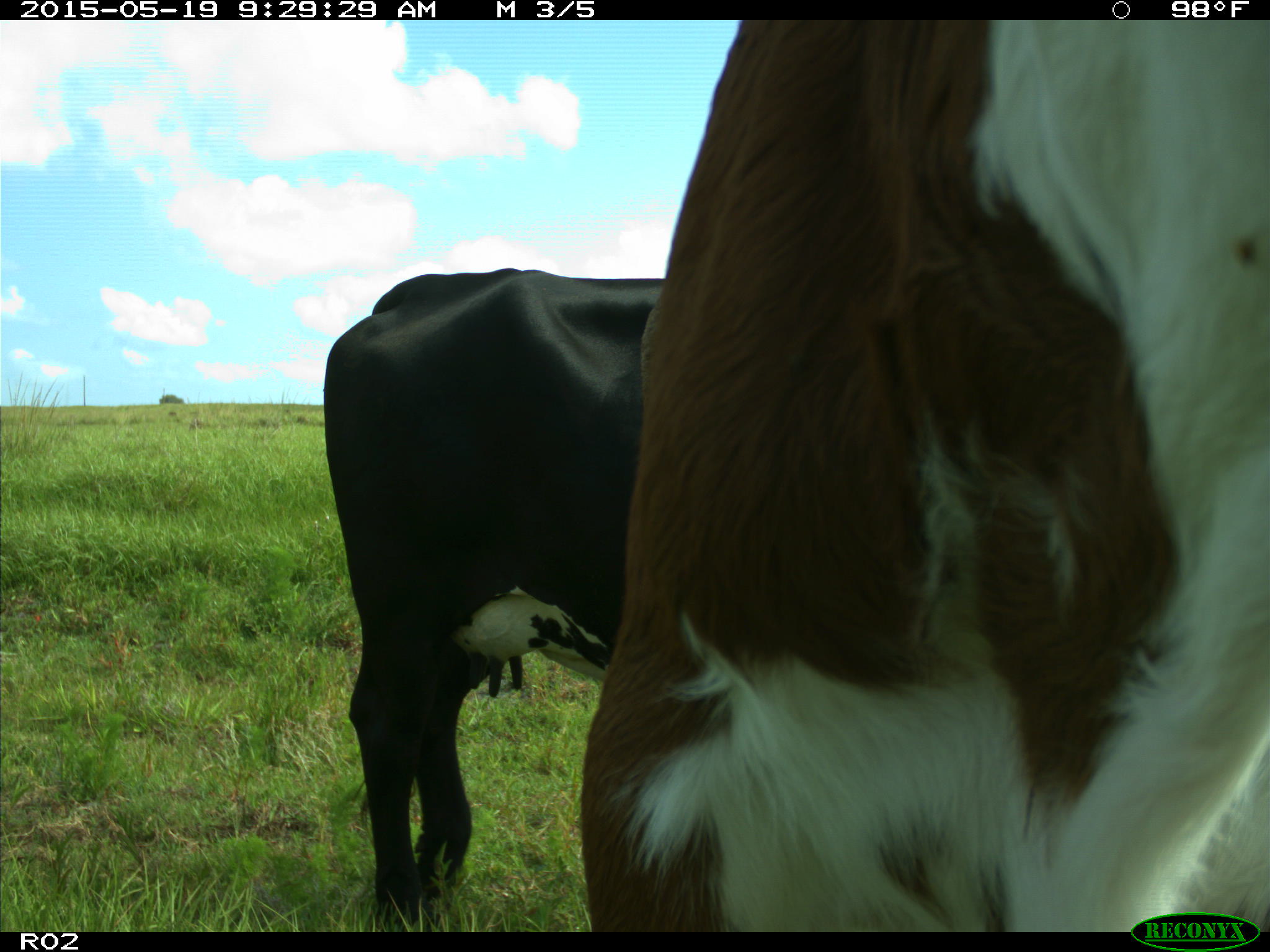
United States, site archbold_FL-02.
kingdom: Animalia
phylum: Chordata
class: Mammalia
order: Artiodactyla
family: Bovidae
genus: Bos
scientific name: Bos taurus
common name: domestic cow